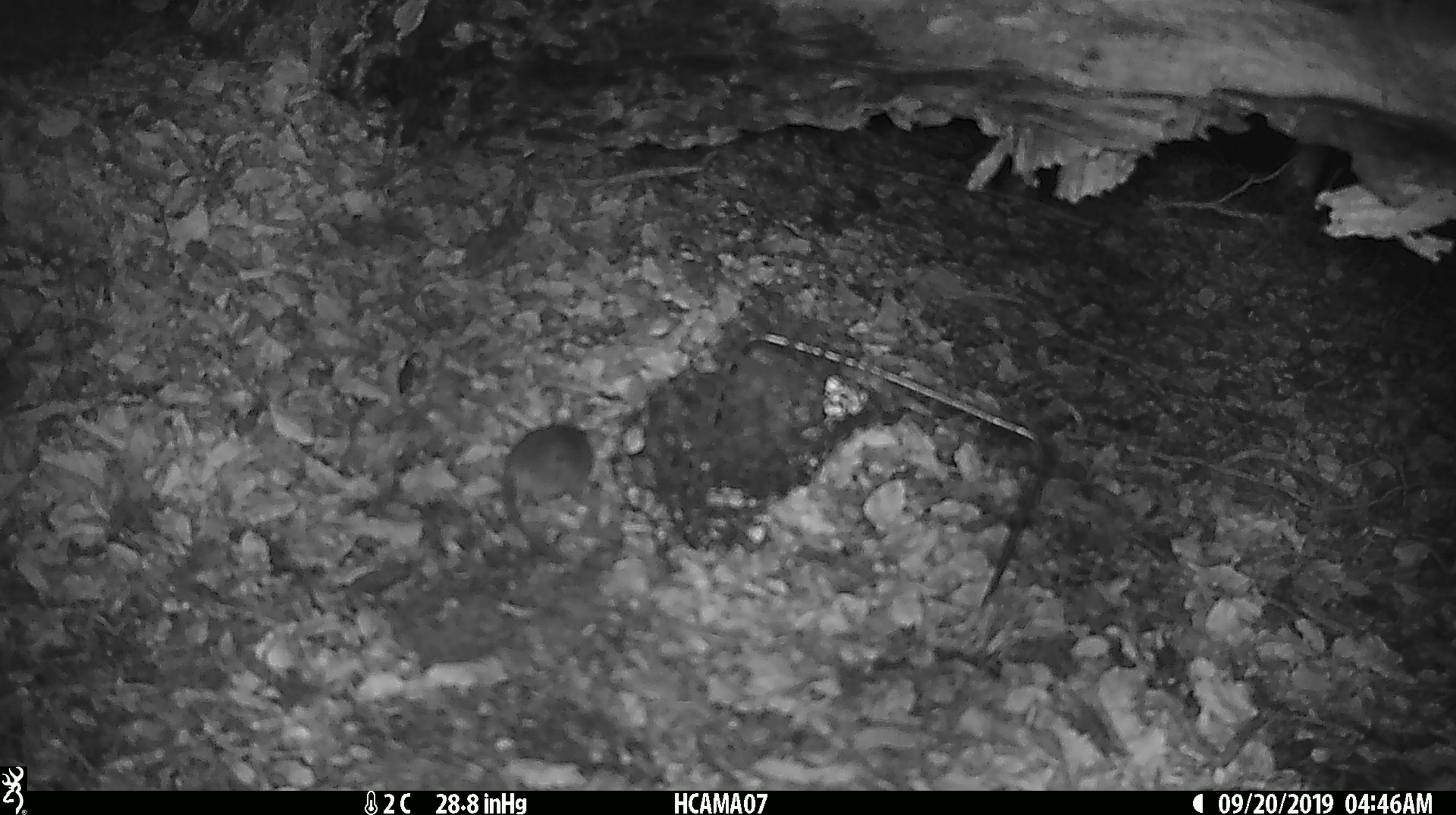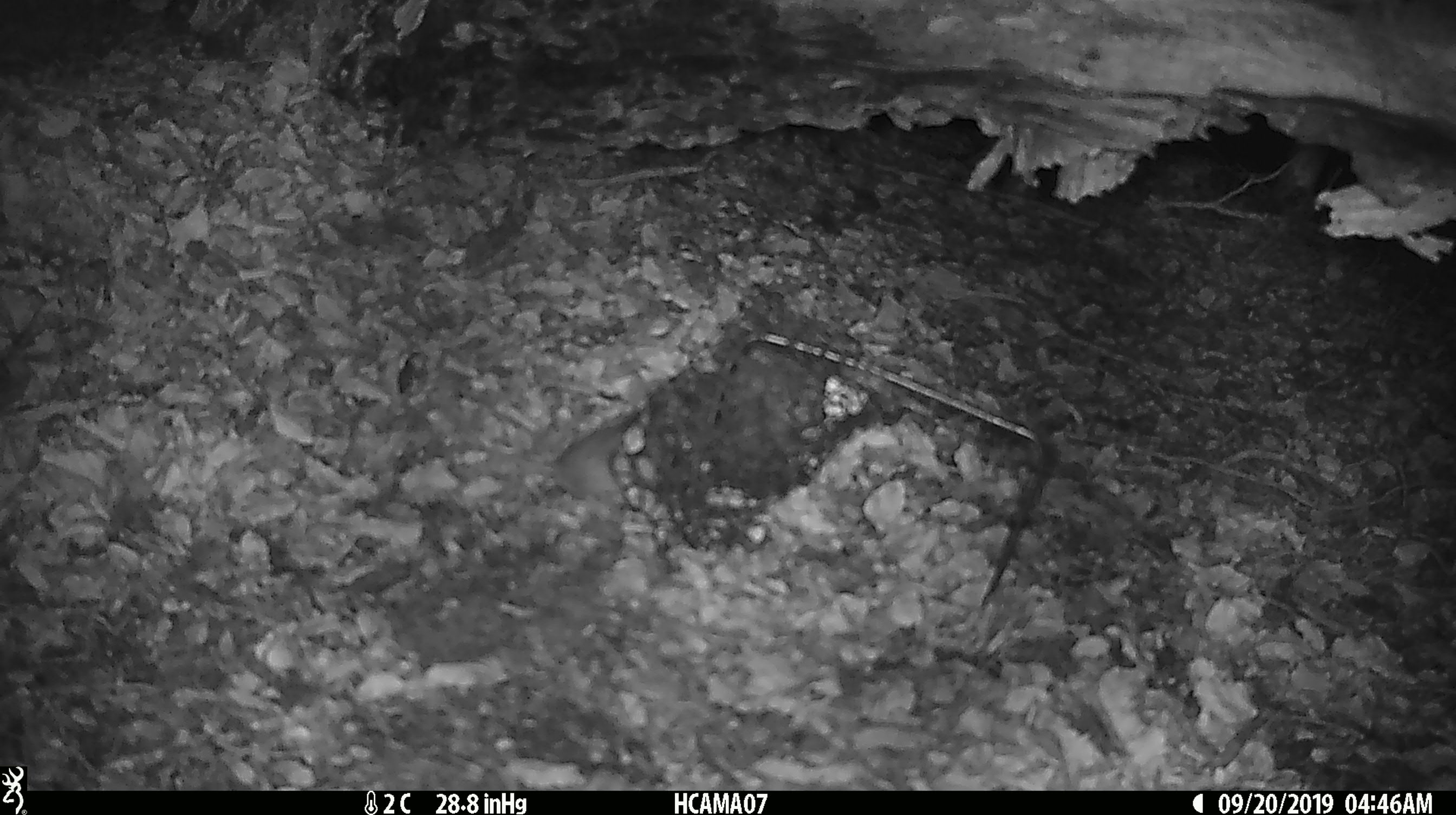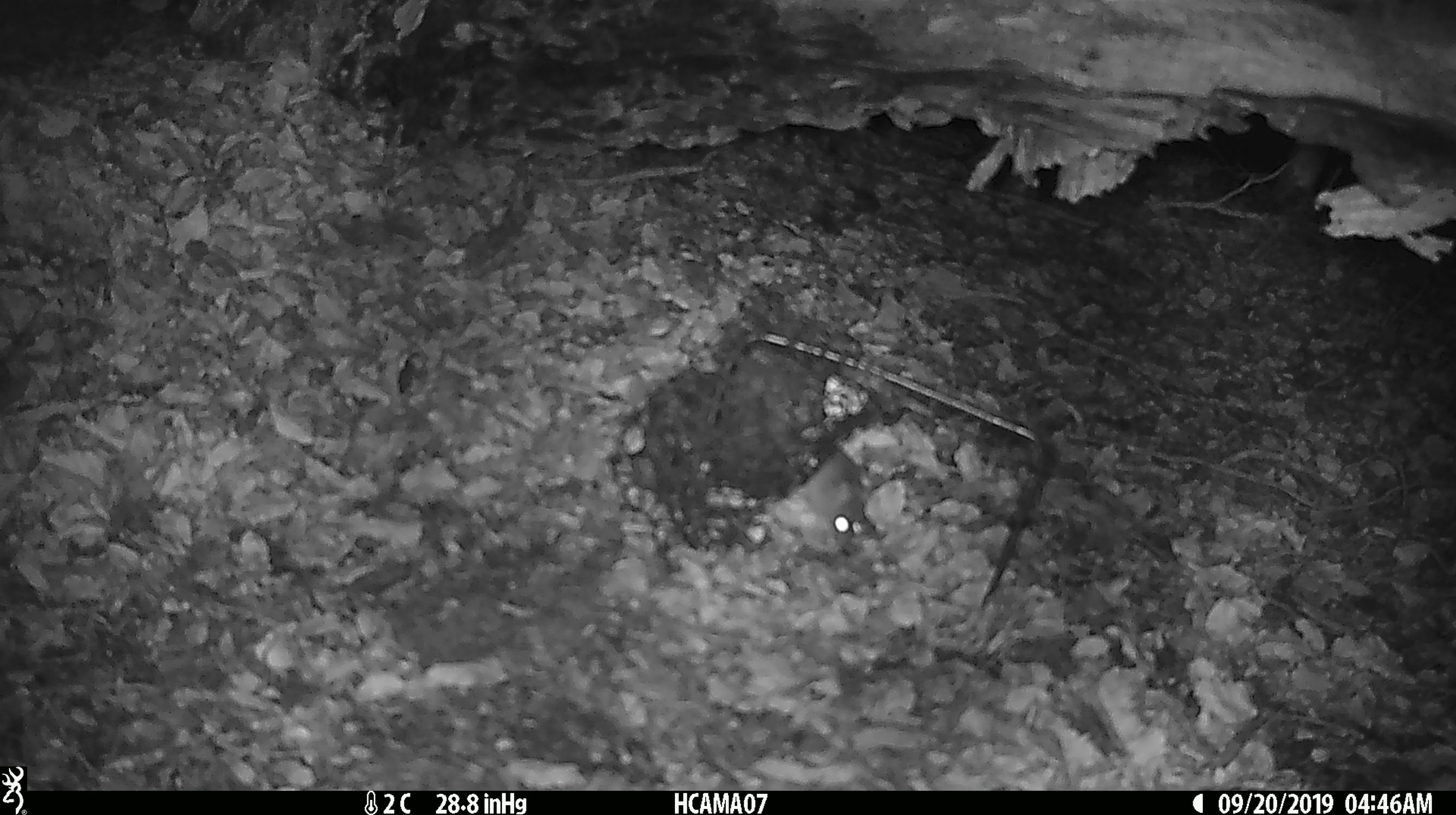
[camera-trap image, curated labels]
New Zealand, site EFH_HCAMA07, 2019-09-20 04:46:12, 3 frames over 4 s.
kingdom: Animalia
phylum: Chordata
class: Mammalia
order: Rodentia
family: Muridae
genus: Mus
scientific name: Mus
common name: mouse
Mouse (Mus).